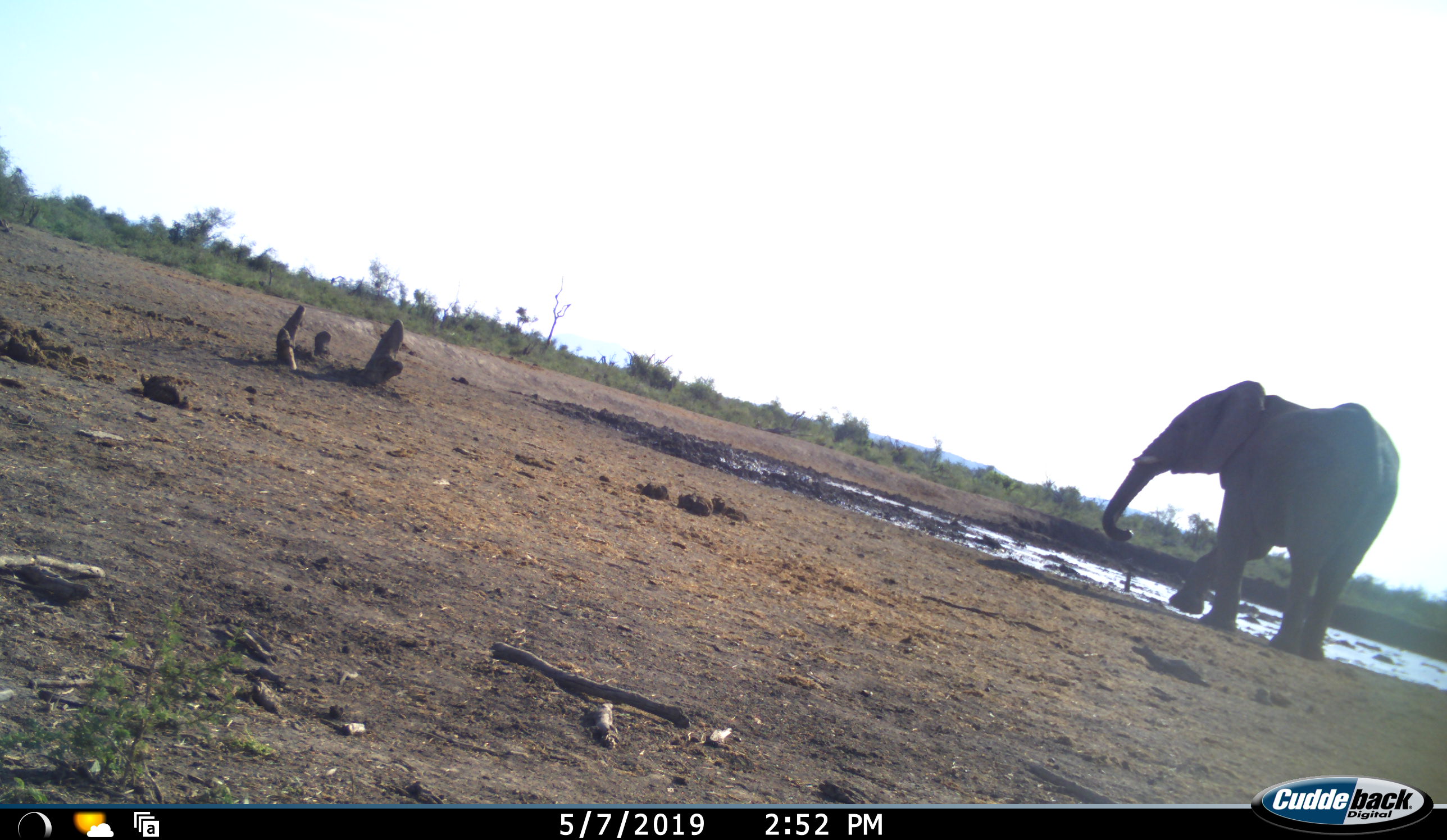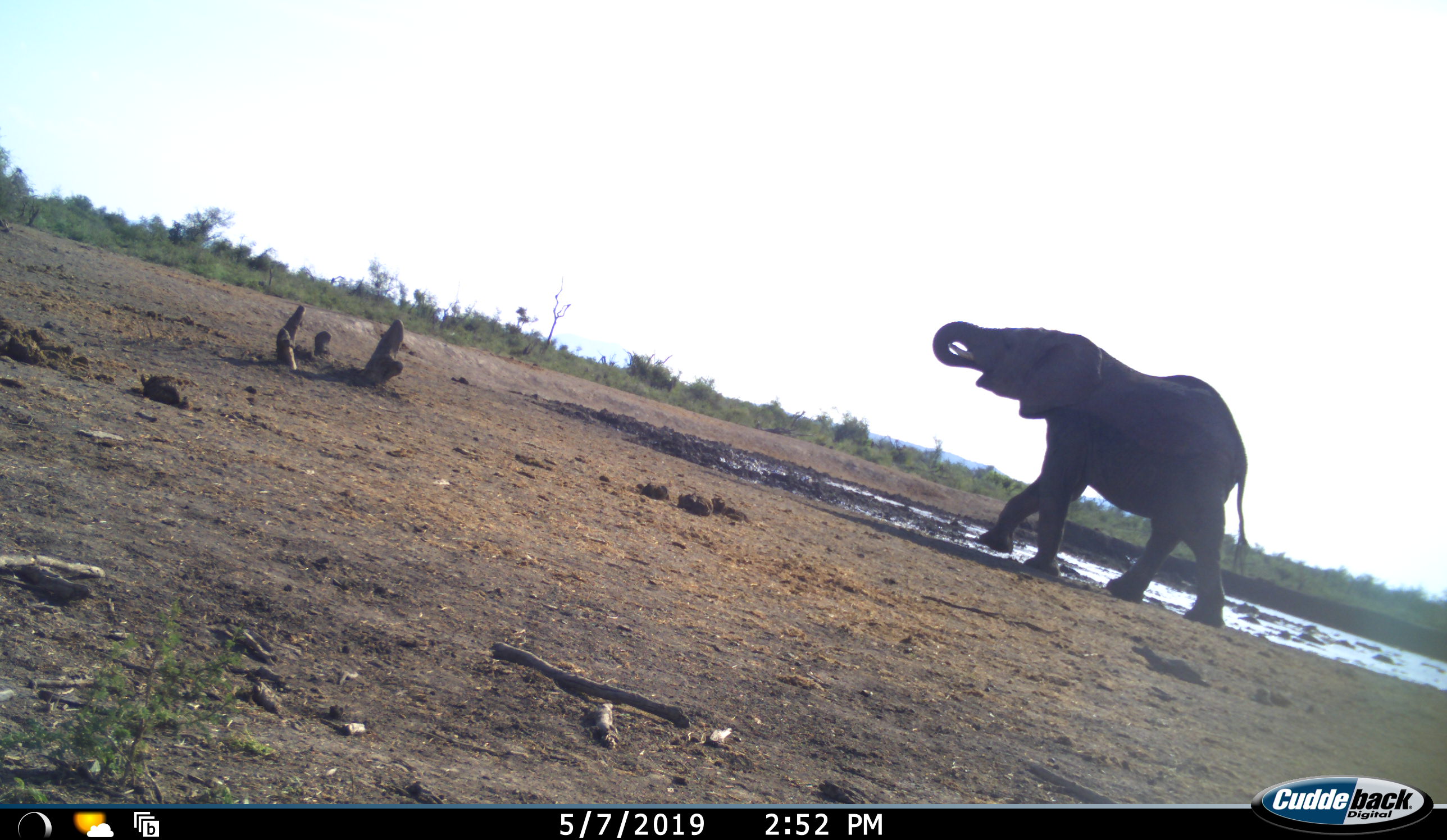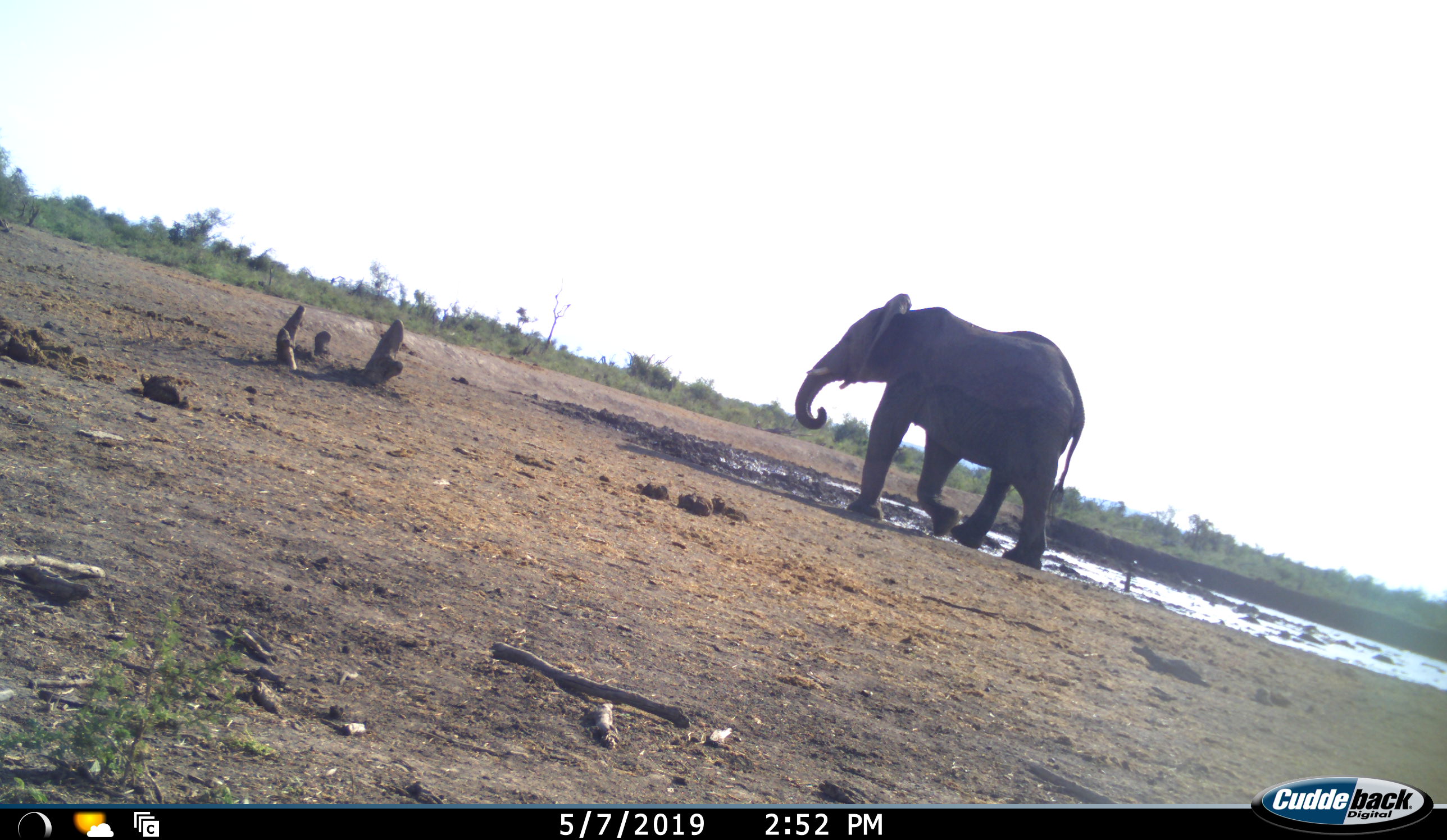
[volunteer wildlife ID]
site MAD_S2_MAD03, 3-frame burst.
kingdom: Animalia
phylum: Chordata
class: Mammalia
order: Proboscidea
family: Elephantidae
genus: Loxodonta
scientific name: Loxodonta africana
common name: african bush elephant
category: elephant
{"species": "elephant (african bush elephant) (Loxodonta africana)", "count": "1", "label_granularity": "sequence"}